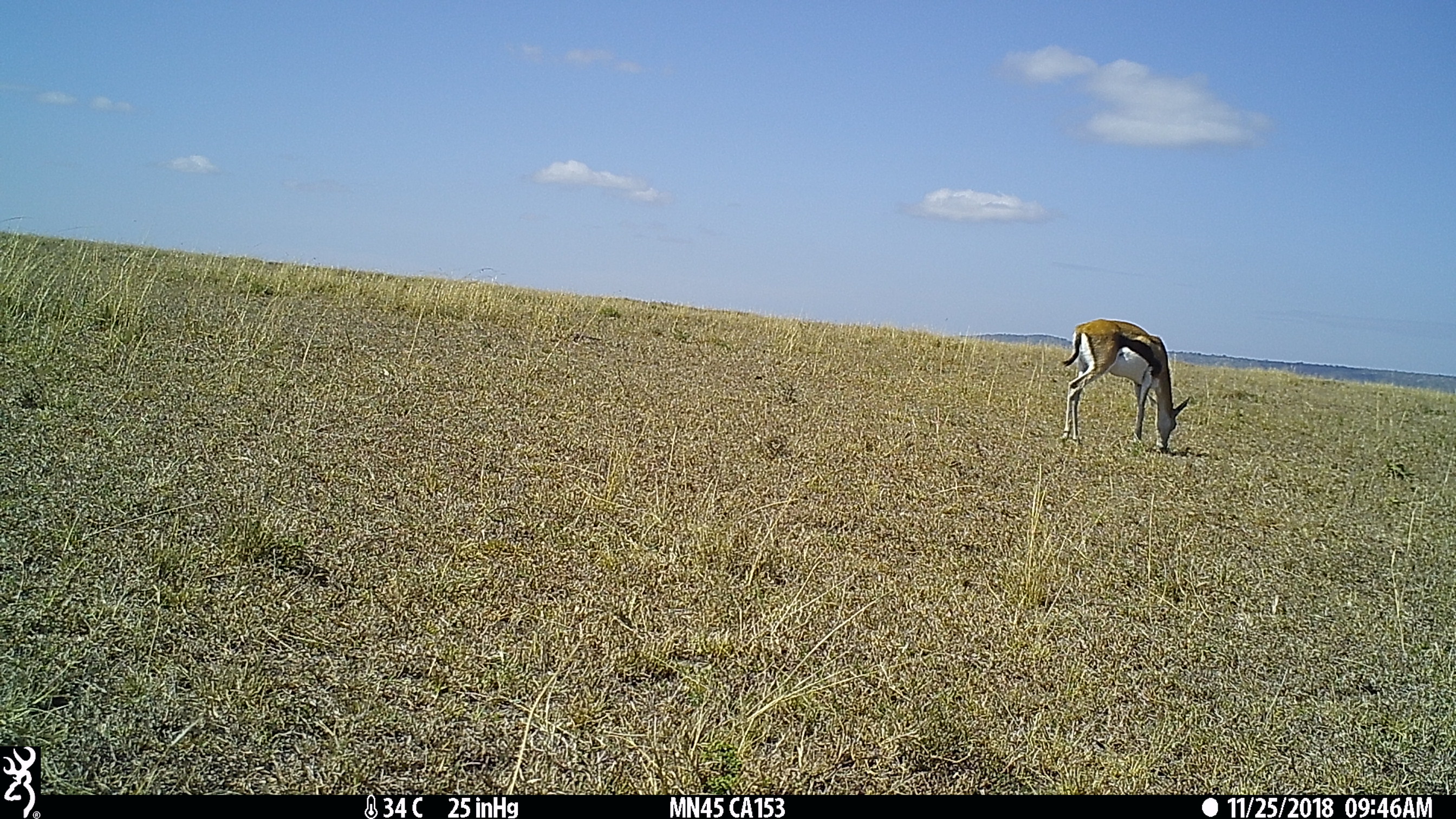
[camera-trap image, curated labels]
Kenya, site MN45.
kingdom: Animalia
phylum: Chordata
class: Mammalia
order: Artiodactyla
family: Bovidae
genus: Eudorcas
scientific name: Eudorcas thomsonii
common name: thomon's gazelle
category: gazelle thomsons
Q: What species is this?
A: Gazelle thomsons (thomon's gazelle) (Eudorcas thomsonii).